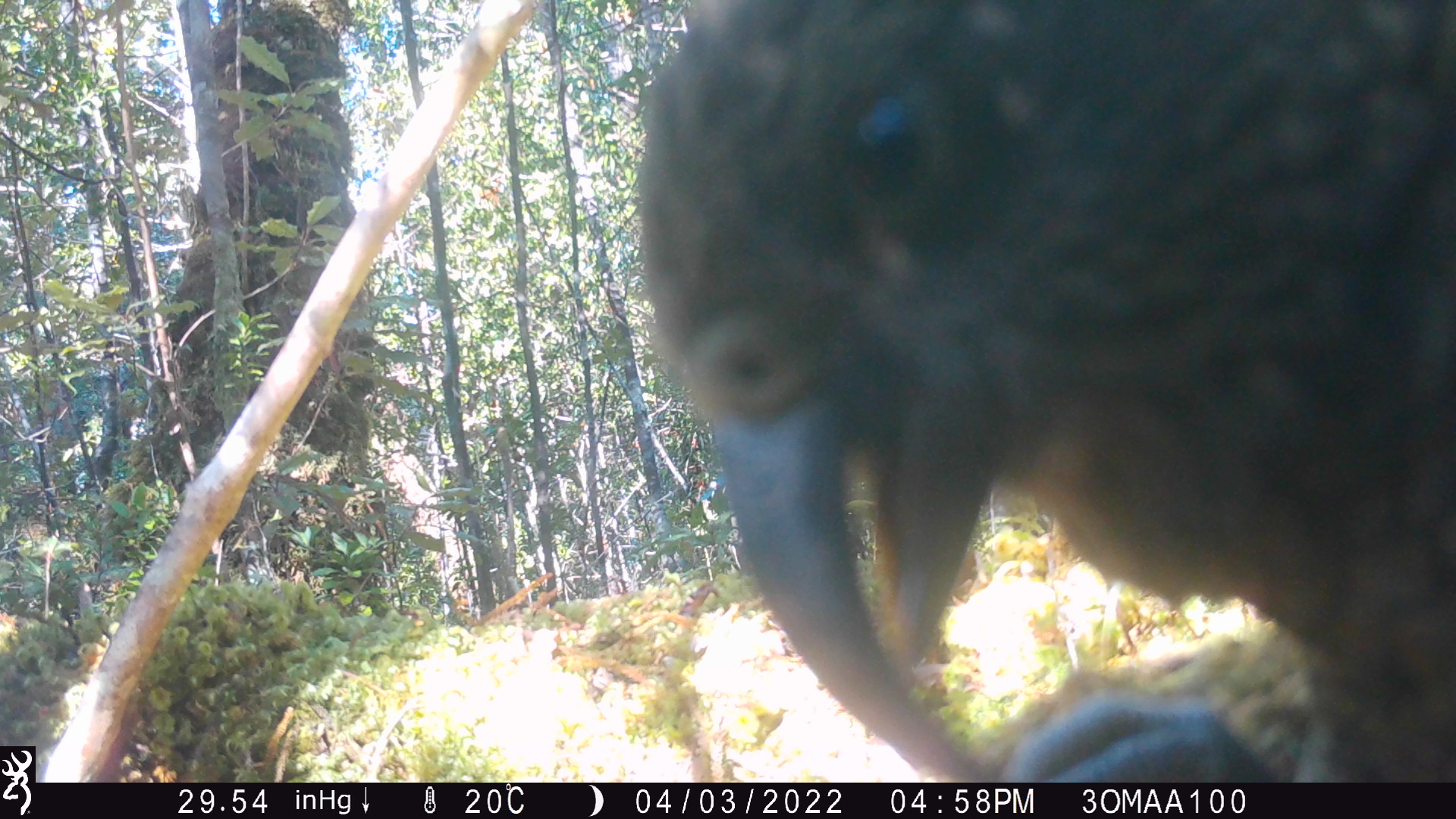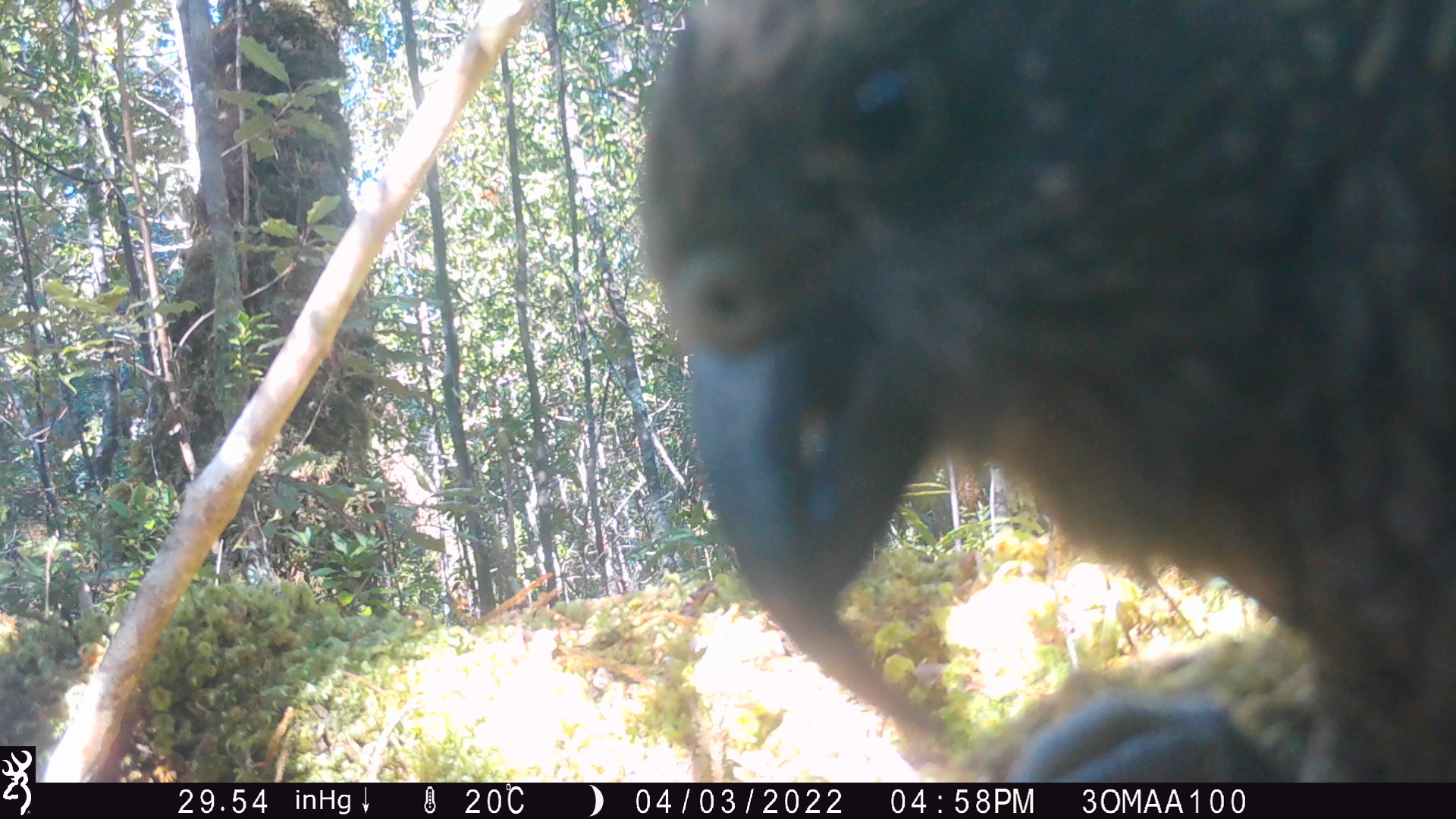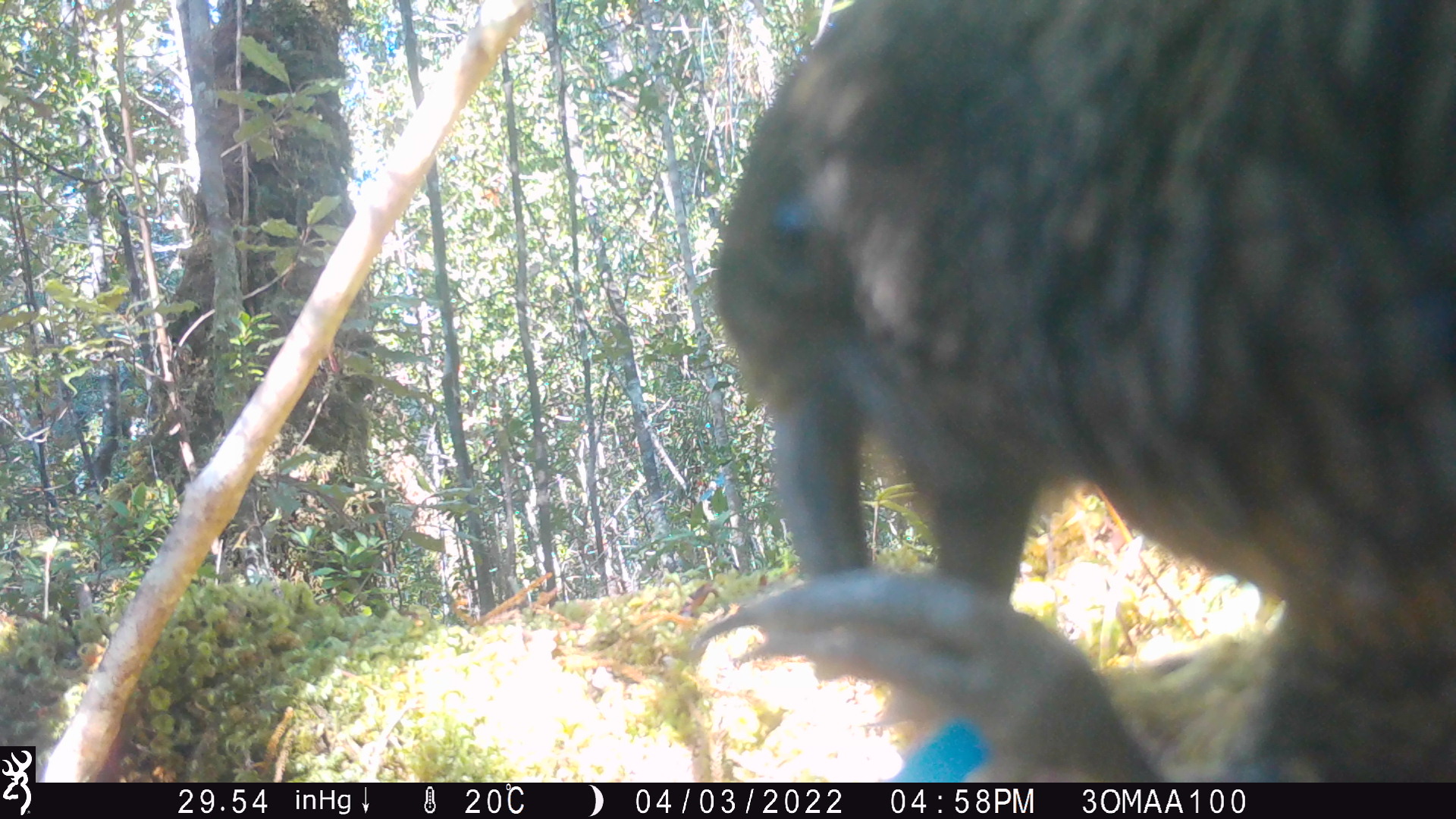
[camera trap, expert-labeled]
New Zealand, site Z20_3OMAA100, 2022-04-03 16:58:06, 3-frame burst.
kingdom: Animalia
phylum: Chordata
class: Aves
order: Psittaciformes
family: Strigopidae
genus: Nestor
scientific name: Nestor notabilis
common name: kea